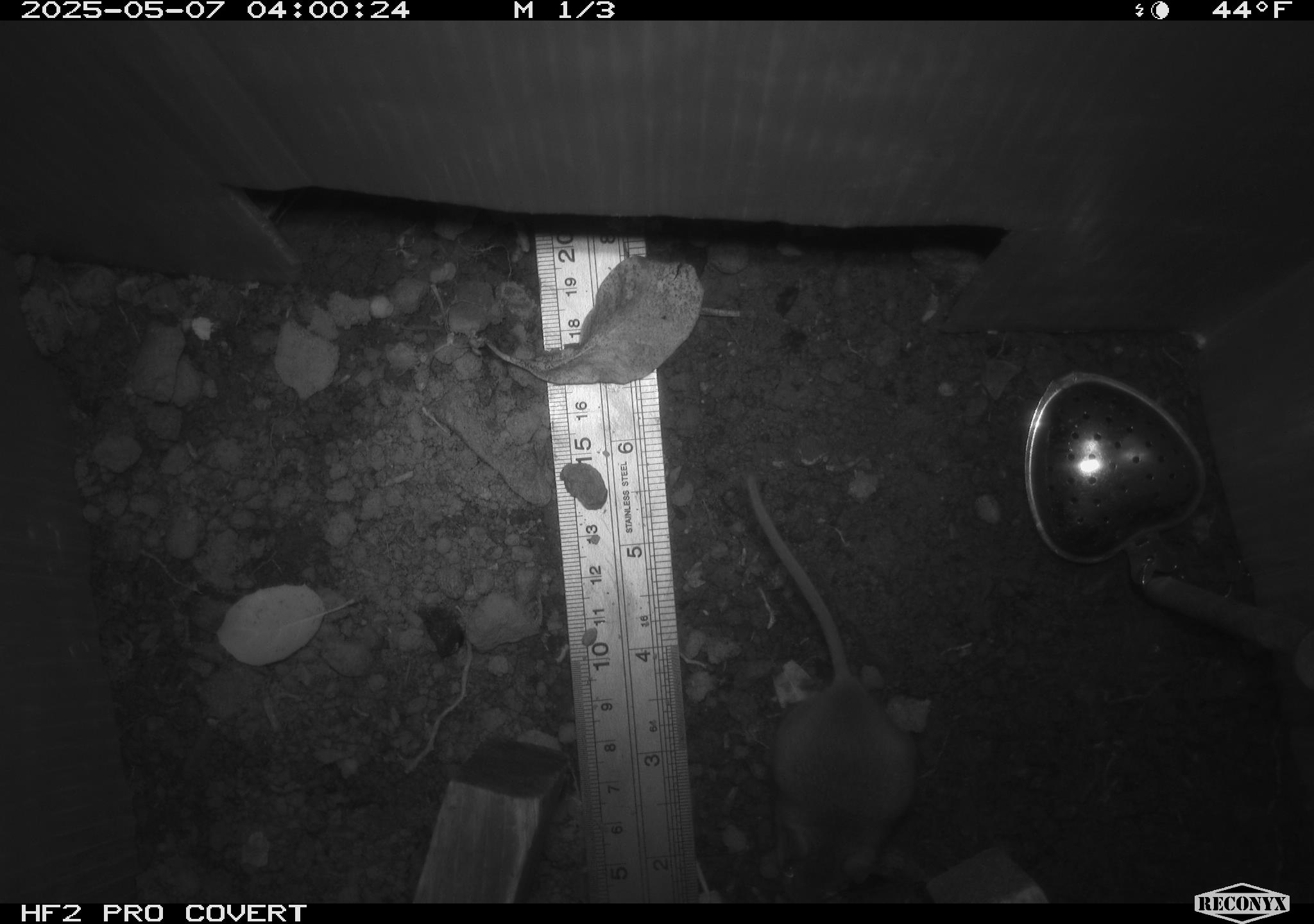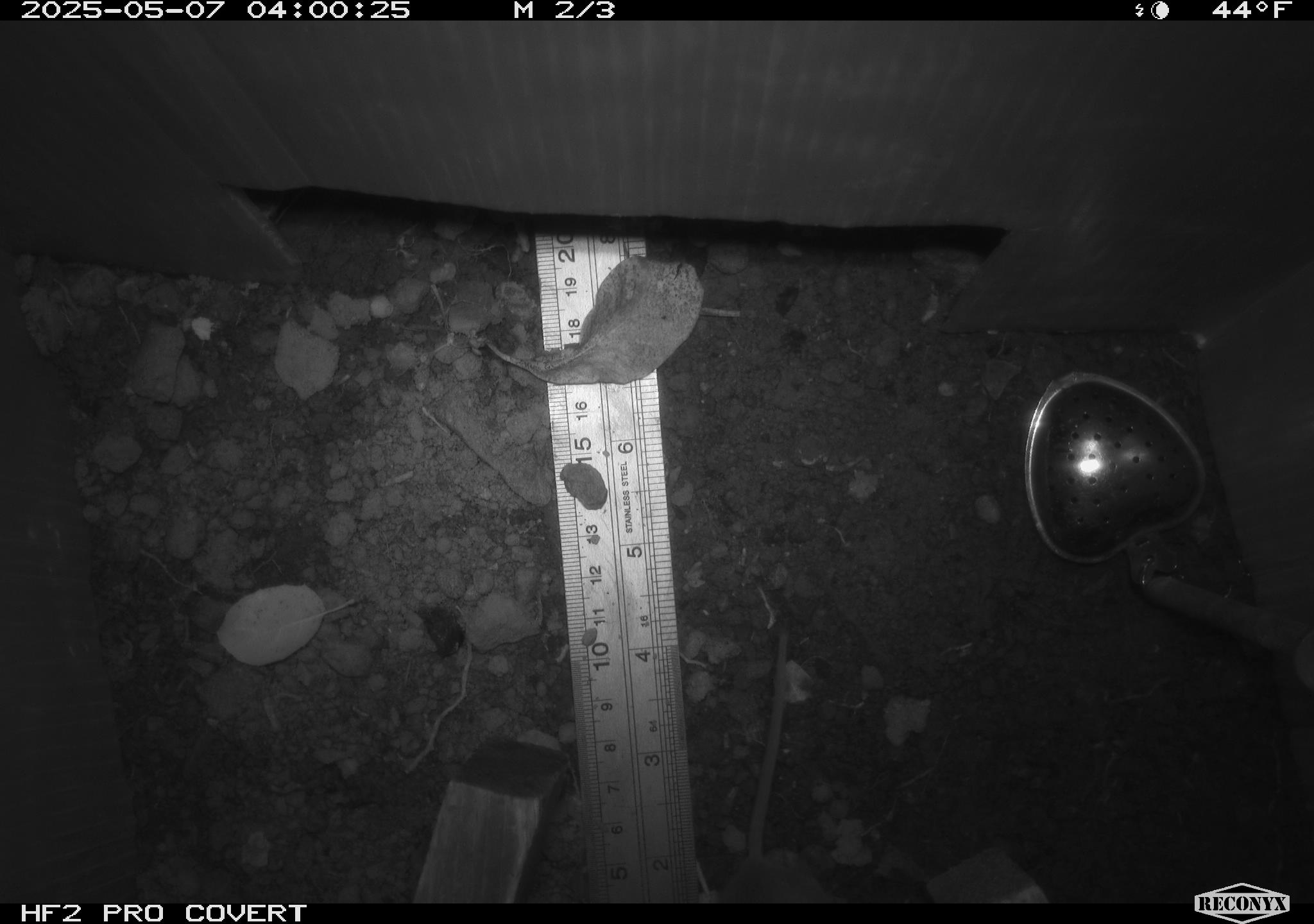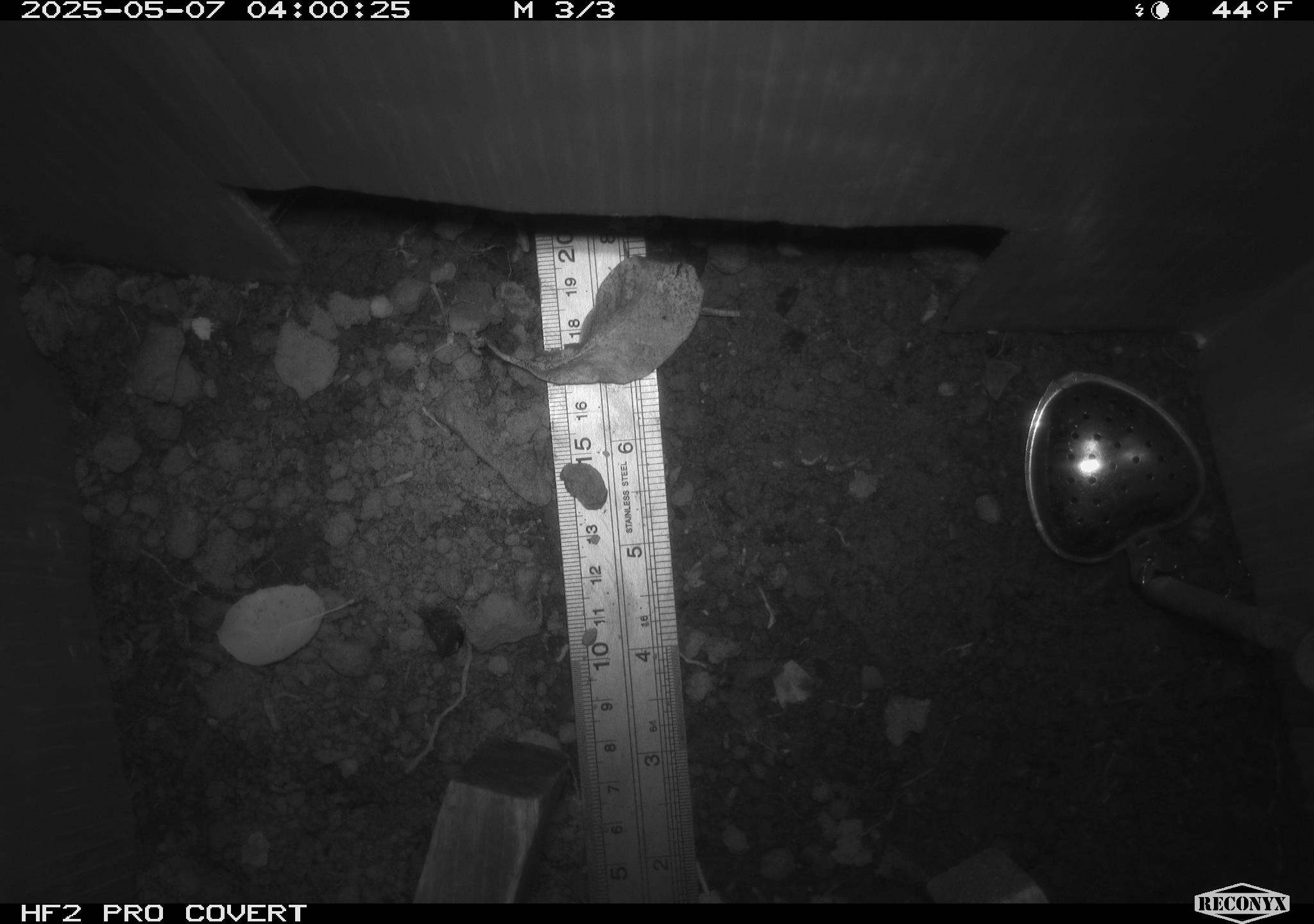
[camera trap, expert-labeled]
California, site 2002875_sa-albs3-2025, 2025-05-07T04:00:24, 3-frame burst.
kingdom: Animalia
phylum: Chordata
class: Mammalia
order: Rodentia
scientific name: Rodentia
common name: mouse species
Mouse species (Rodentia).